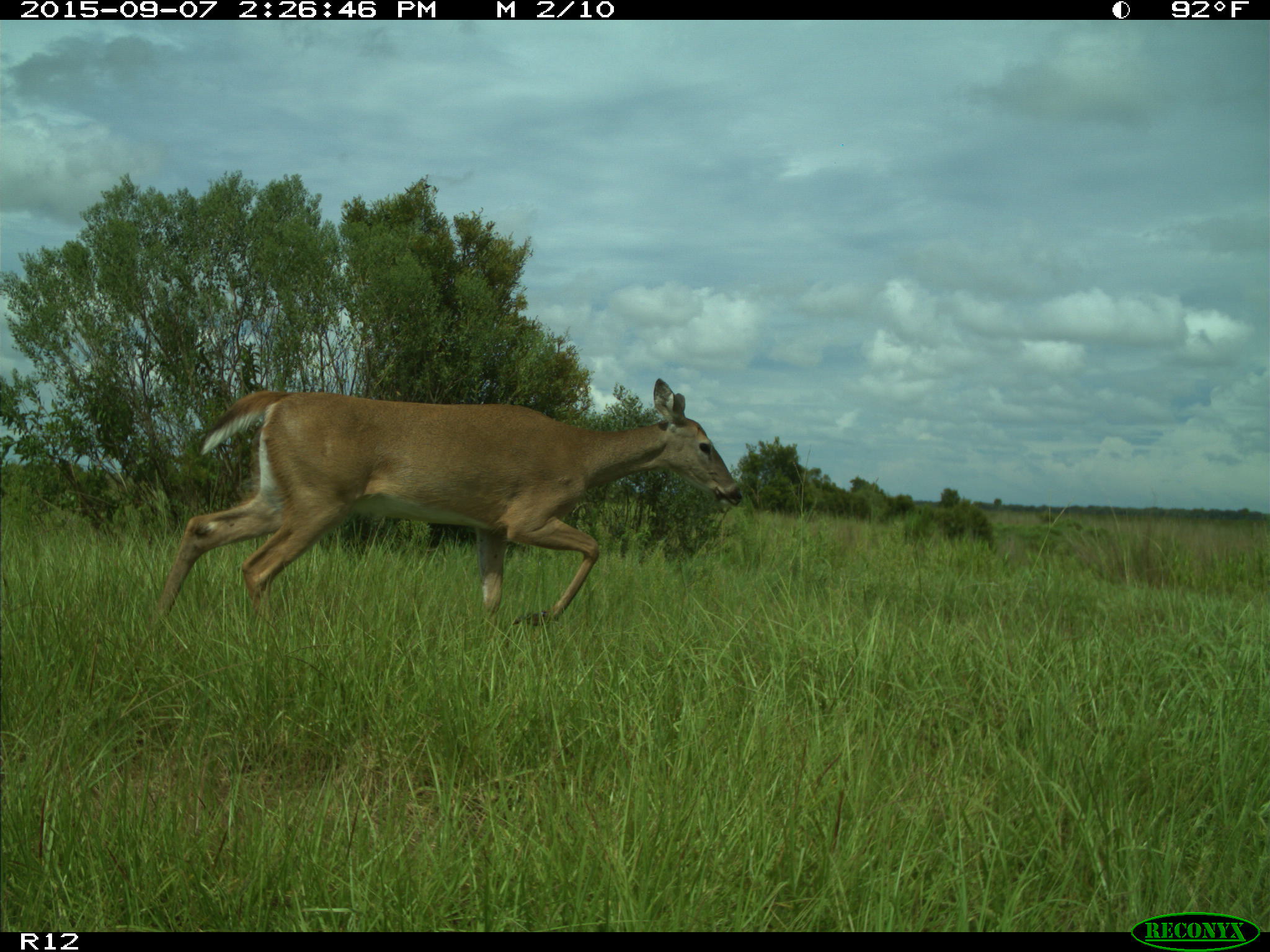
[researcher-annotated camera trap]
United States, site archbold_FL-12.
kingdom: Animalia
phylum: Chordata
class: Mammalia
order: Artiodactyla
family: Cervidae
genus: Odocoileus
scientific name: Odocoileus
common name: deer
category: unidentified deer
Unidentified deer (deer) (Odocoileus).